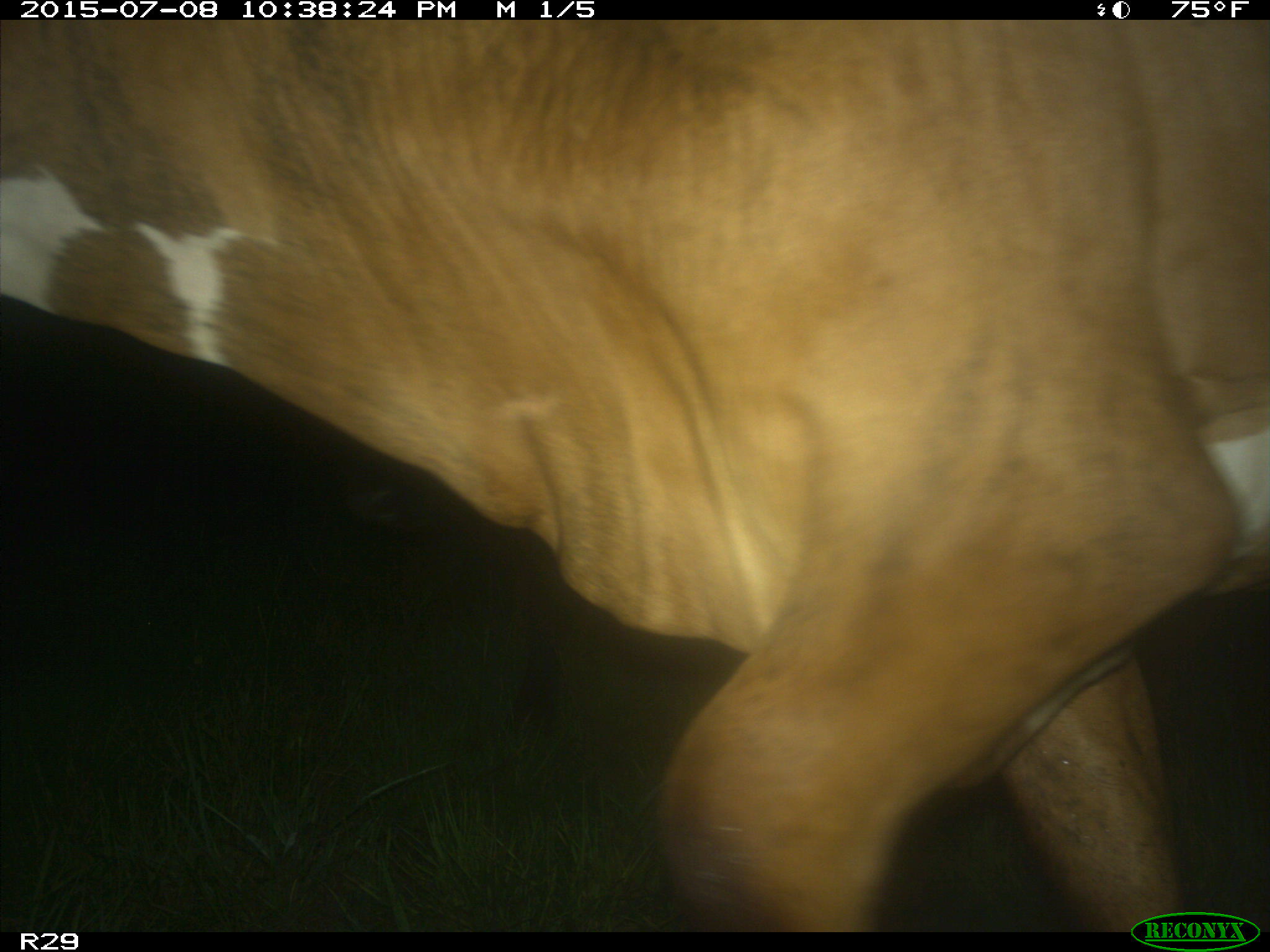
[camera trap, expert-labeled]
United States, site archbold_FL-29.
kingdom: Animalia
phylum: Chordata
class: Mammalia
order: Artiodactyla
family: Bovidae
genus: Bos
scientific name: Bos taurus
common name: domestic cow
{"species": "Bos taurus (domestic cow)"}